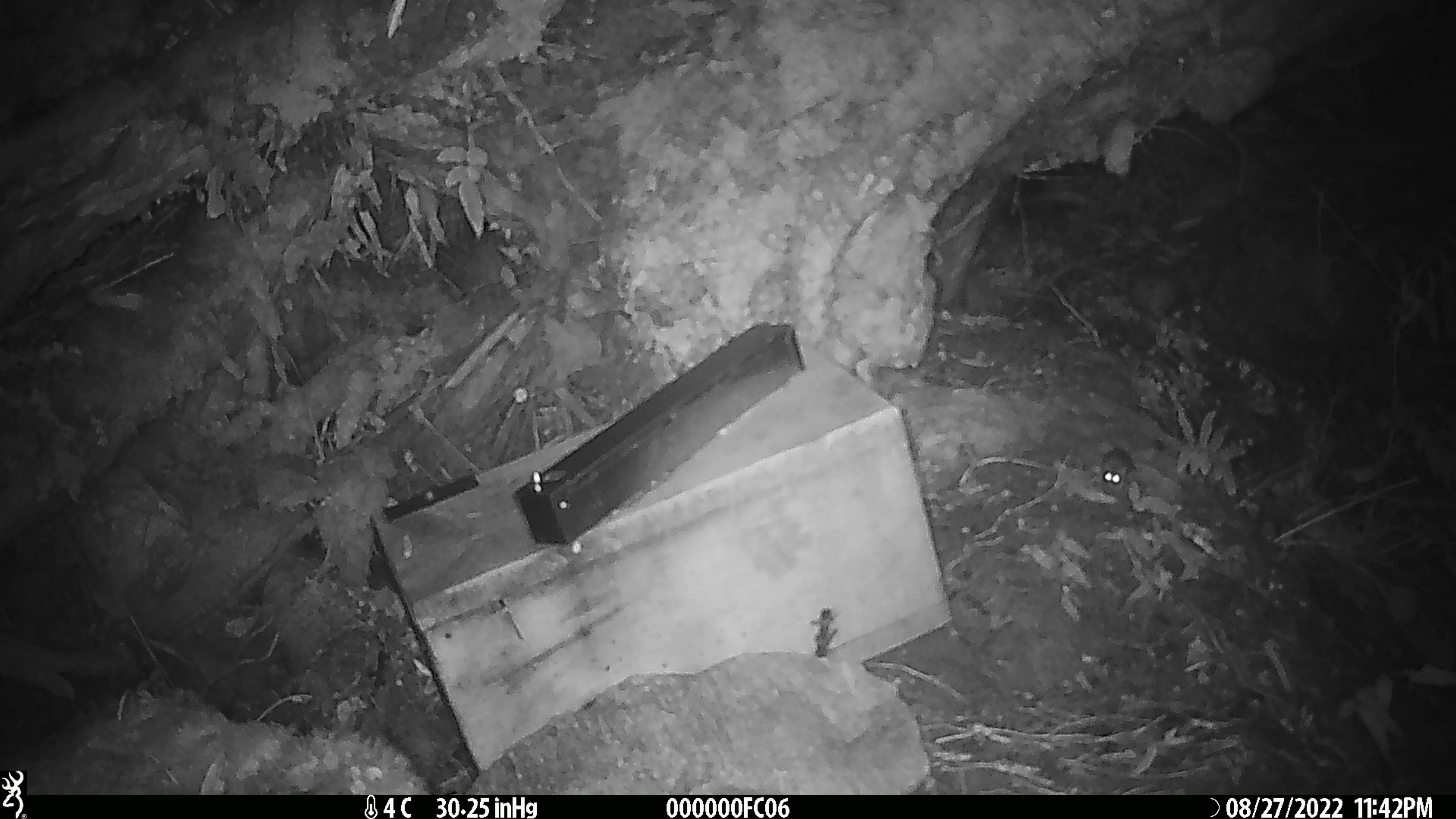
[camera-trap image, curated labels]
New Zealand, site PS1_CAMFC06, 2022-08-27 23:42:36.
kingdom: Animalia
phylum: Chordata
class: Mammalia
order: Rodentia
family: Muridae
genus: Mus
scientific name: Mus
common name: mouse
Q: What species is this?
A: Mouse (Mus).